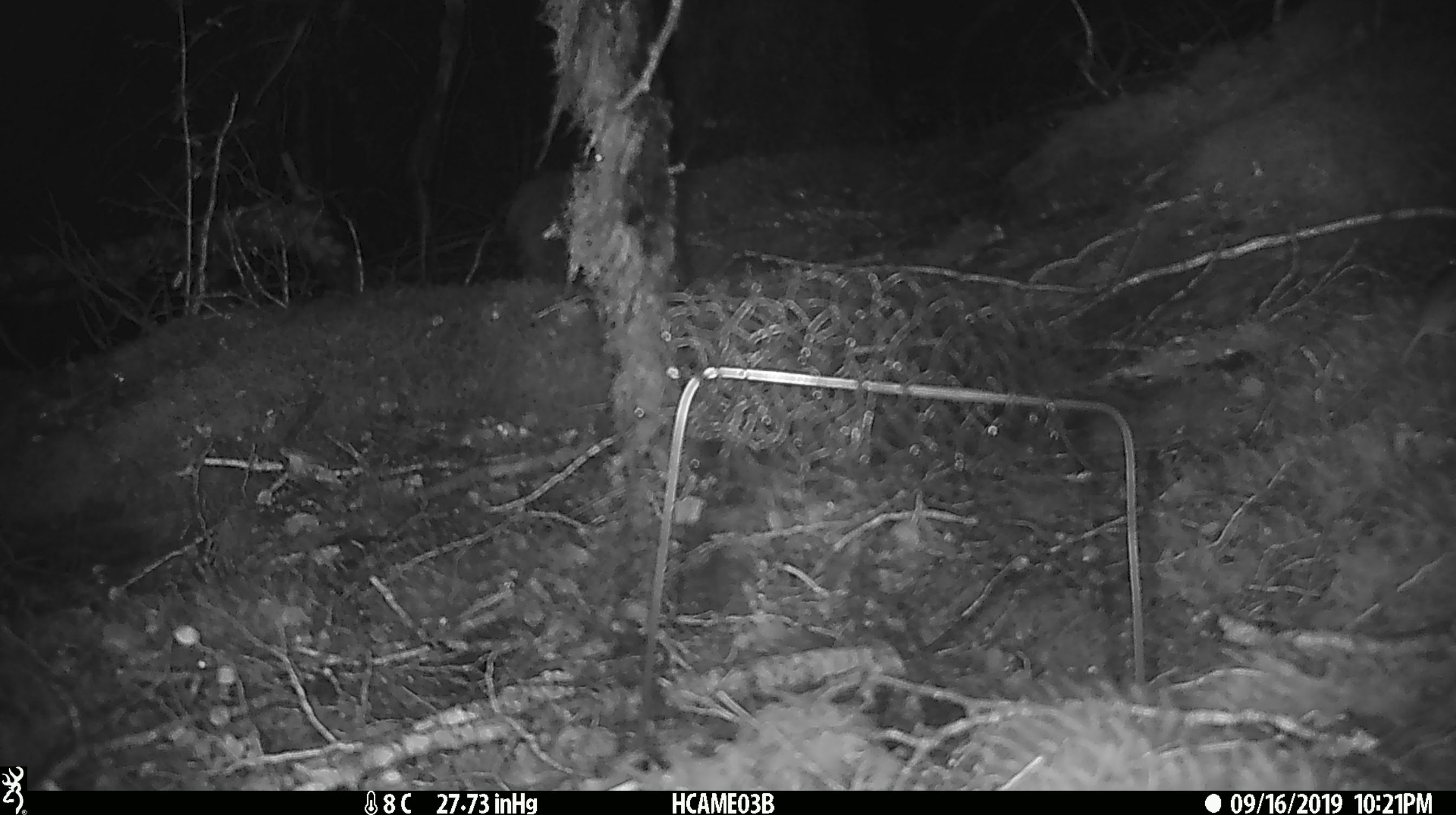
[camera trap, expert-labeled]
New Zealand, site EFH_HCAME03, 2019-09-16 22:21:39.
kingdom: Animalia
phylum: Chordata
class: Mammalia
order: Rodentia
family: Muridae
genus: Mus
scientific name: Mus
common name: mouse